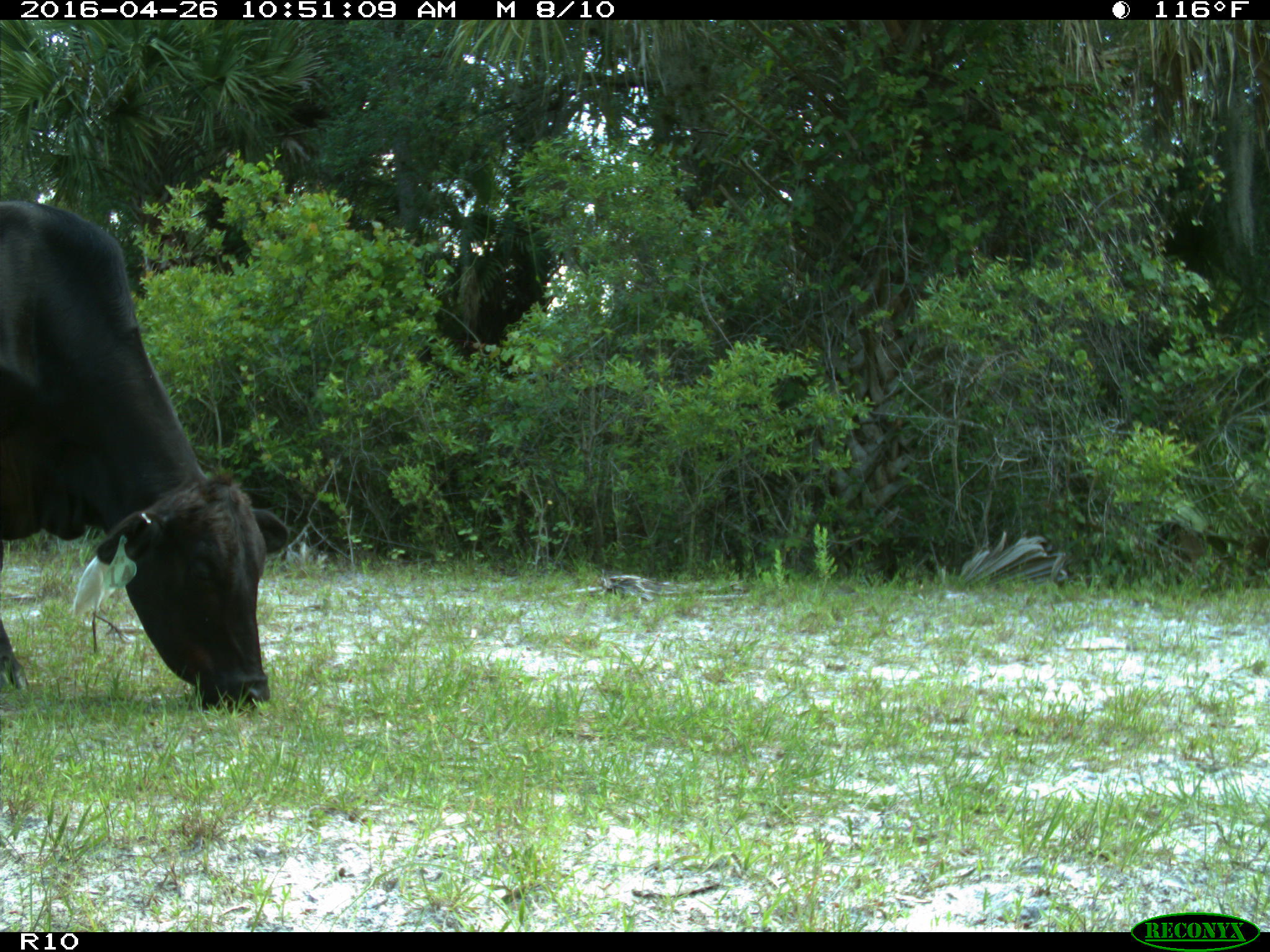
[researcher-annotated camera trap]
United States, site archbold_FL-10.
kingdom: Animalia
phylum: Chordata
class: Mammalia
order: Artiodactyla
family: Bovidae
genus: Bos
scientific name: Bos taurus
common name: domestic cow